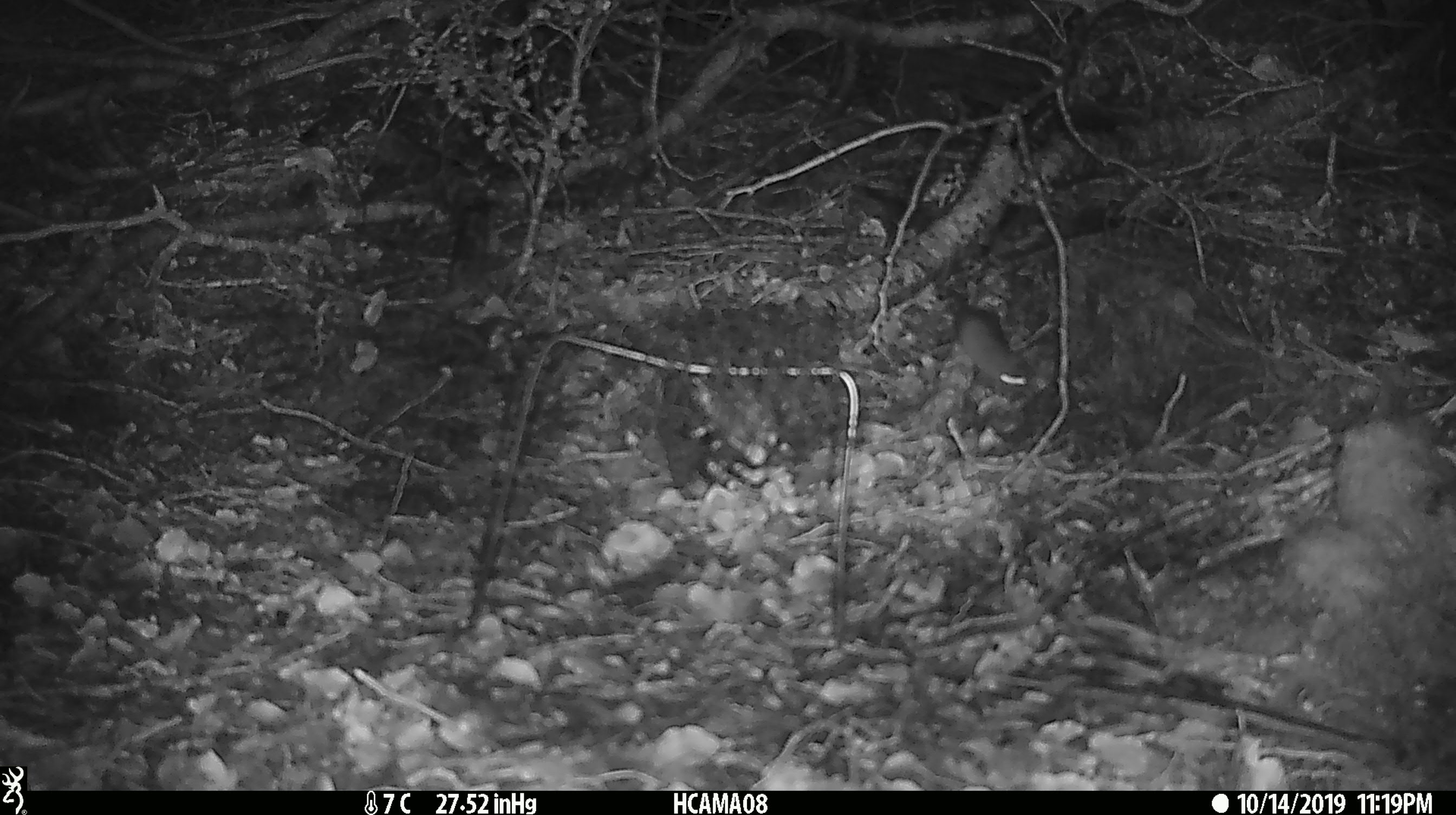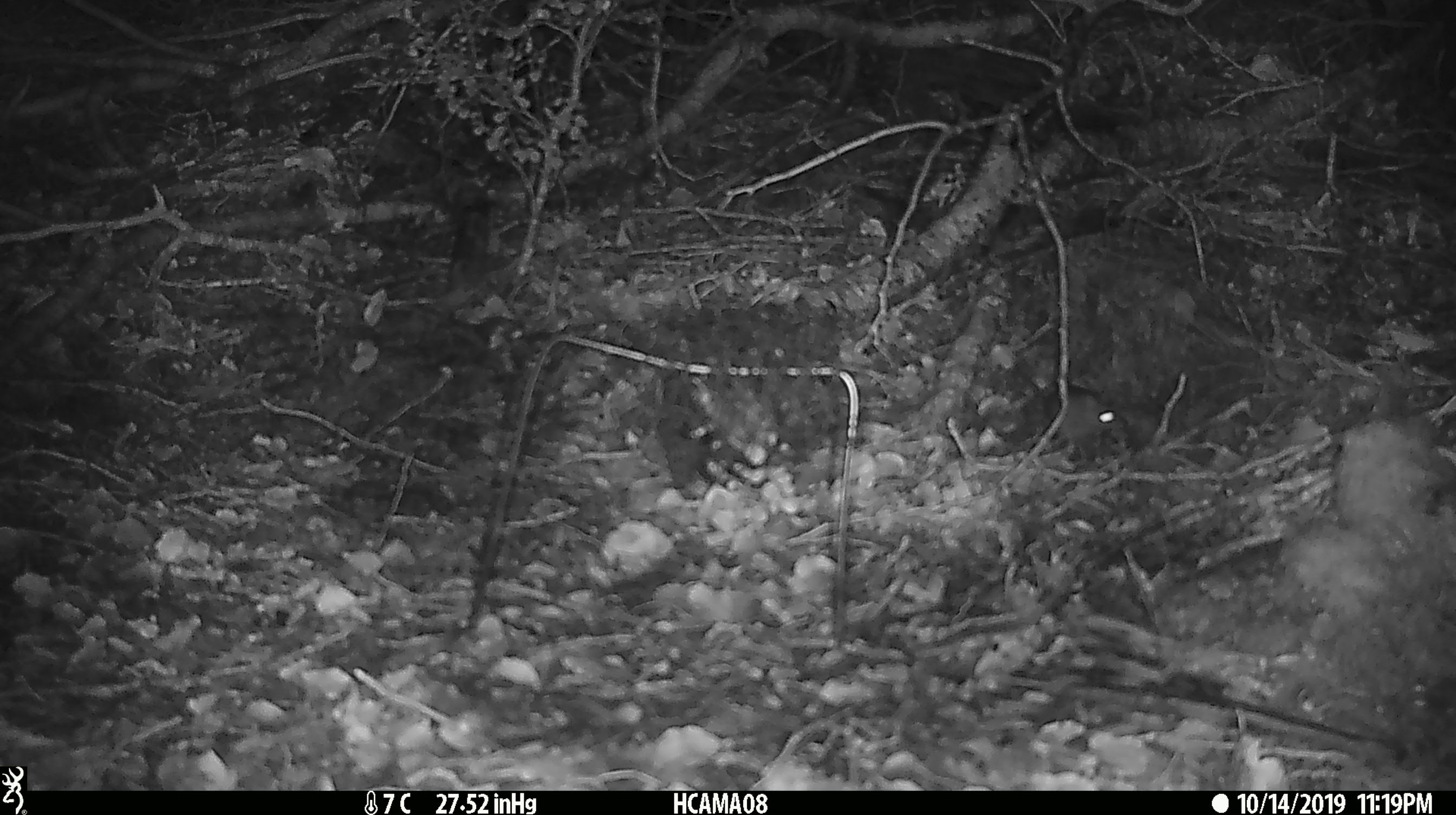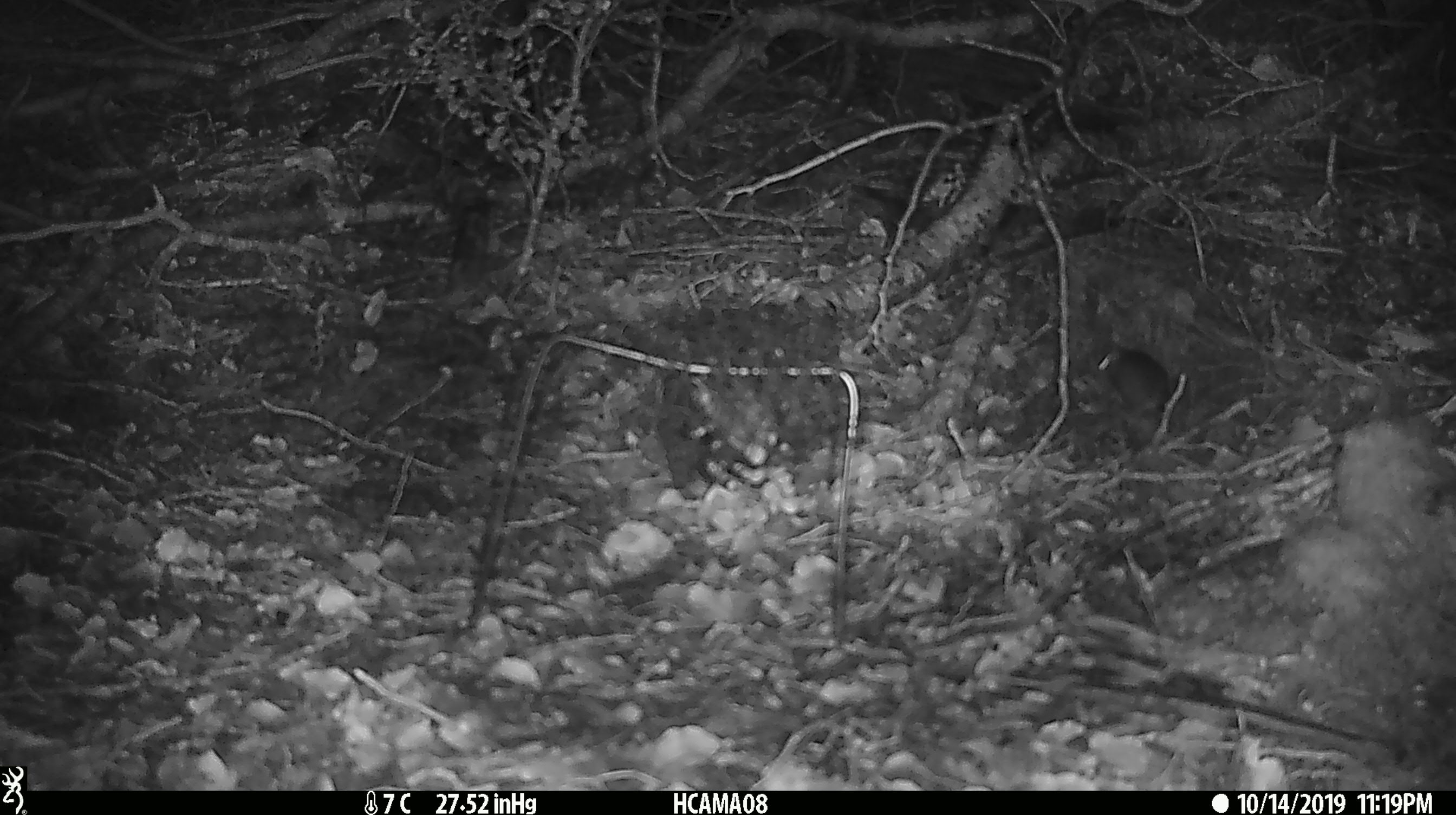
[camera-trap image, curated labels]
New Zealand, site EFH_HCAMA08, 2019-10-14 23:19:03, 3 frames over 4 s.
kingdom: Animalia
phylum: Chordata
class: Mammalia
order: Rodentia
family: Muridae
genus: Mus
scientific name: Mus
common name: mouse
Mouse (Mus).